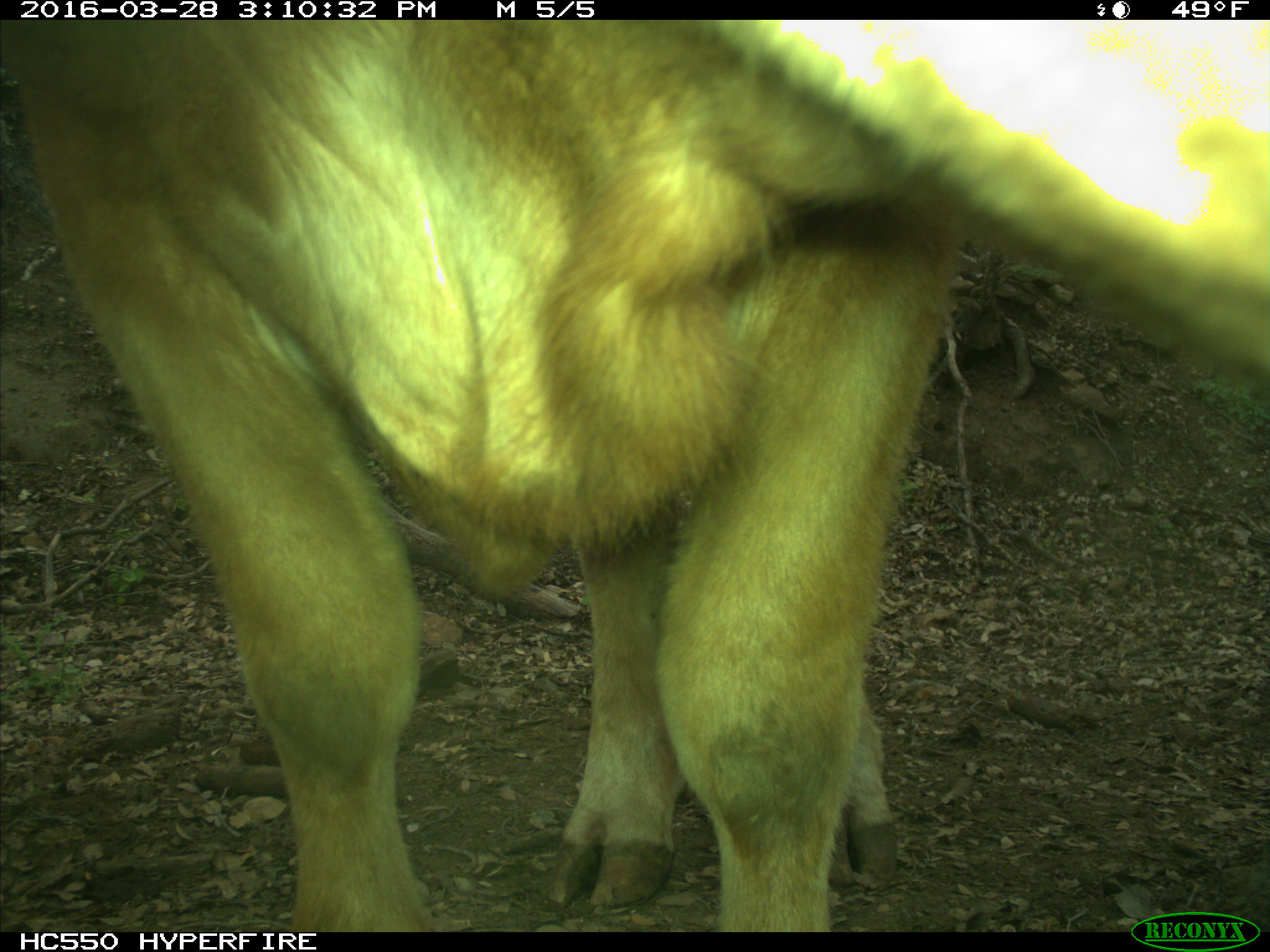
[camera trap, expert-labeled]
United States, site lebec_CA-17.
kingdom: Animalia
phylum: Chordata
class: Mammalia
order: Artiodactyla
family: Bovidae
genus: Bos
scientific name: Bos taurus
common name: domestic cow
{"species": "Bos taurus (domestic cow)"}